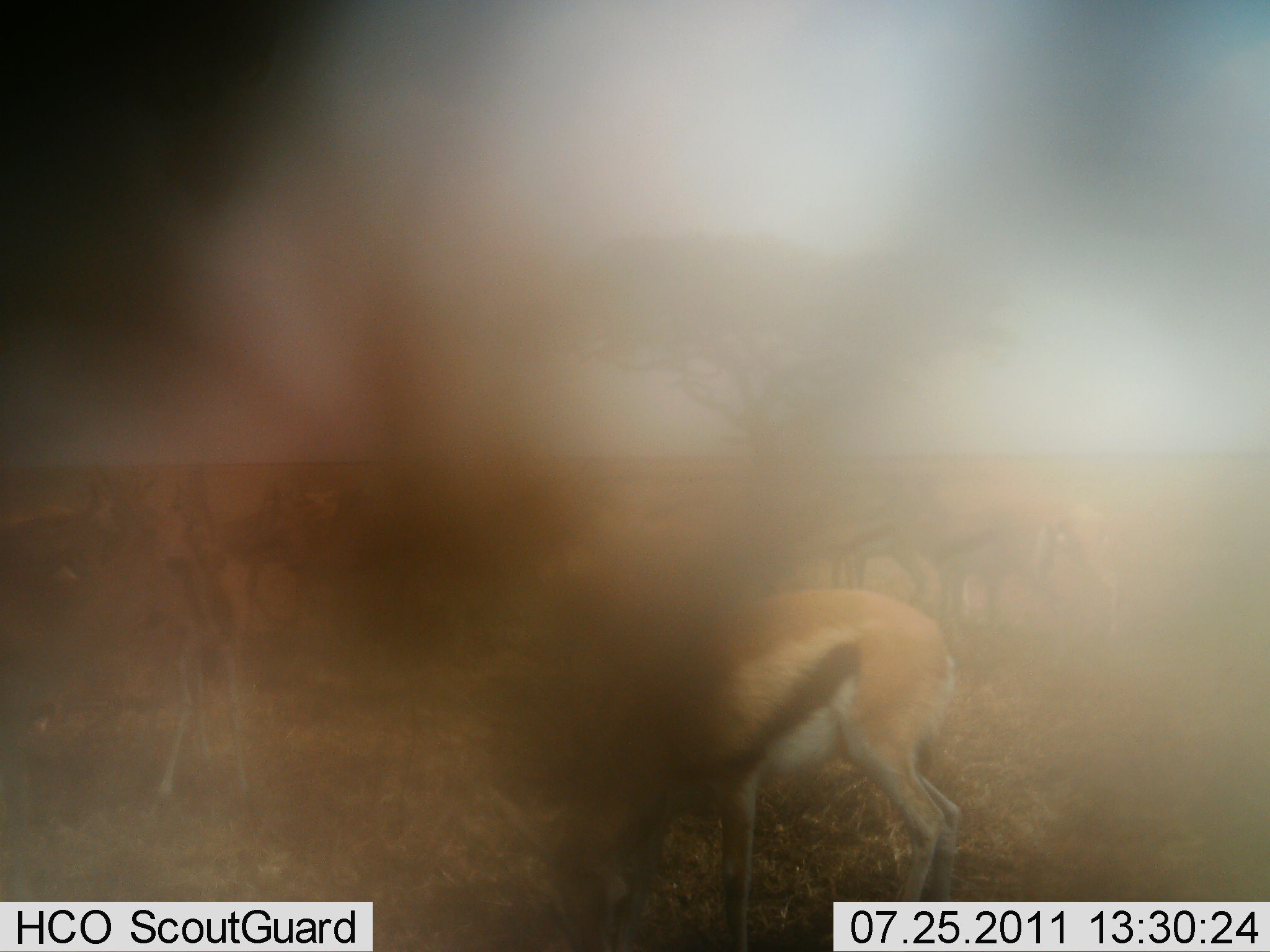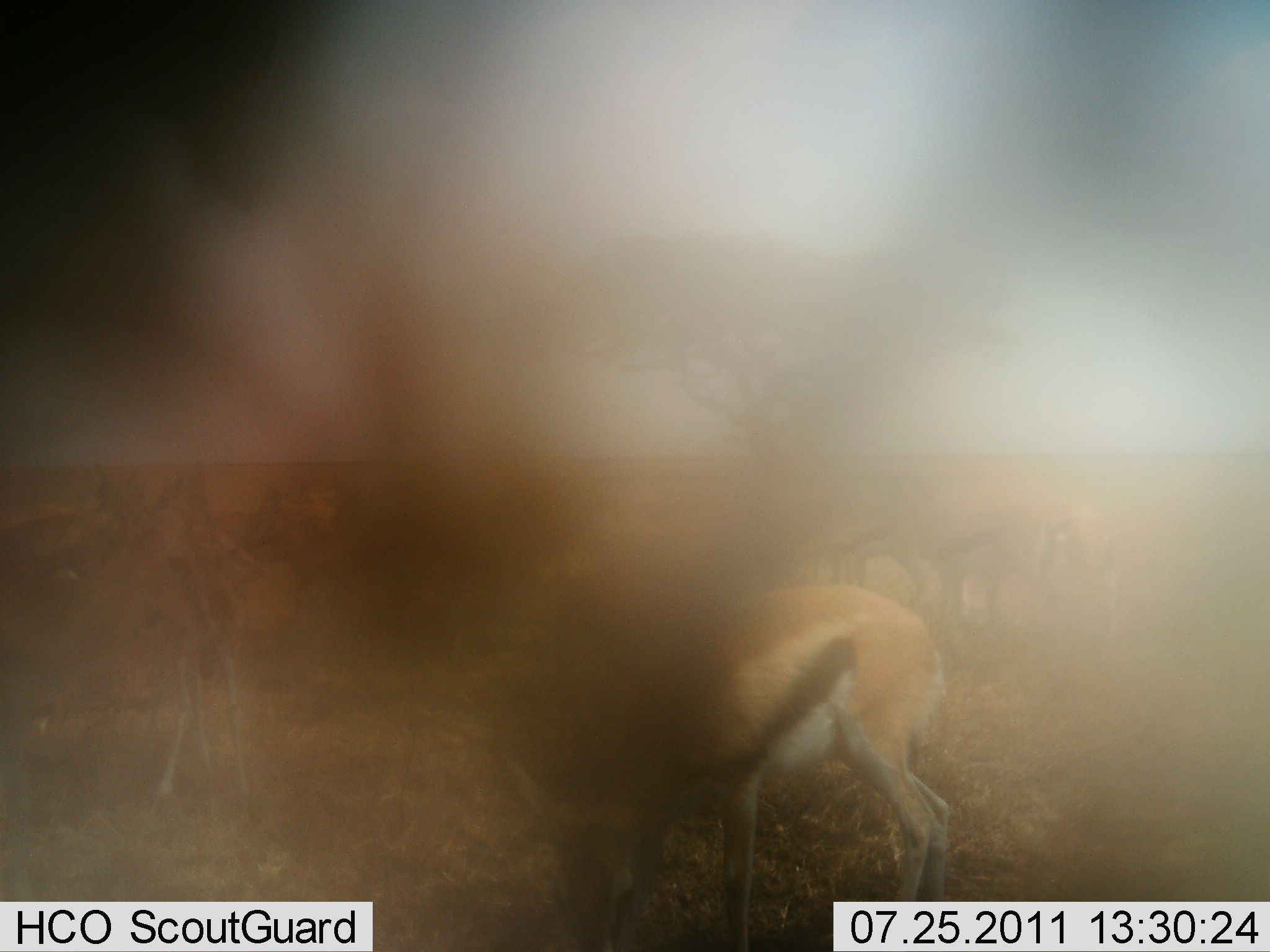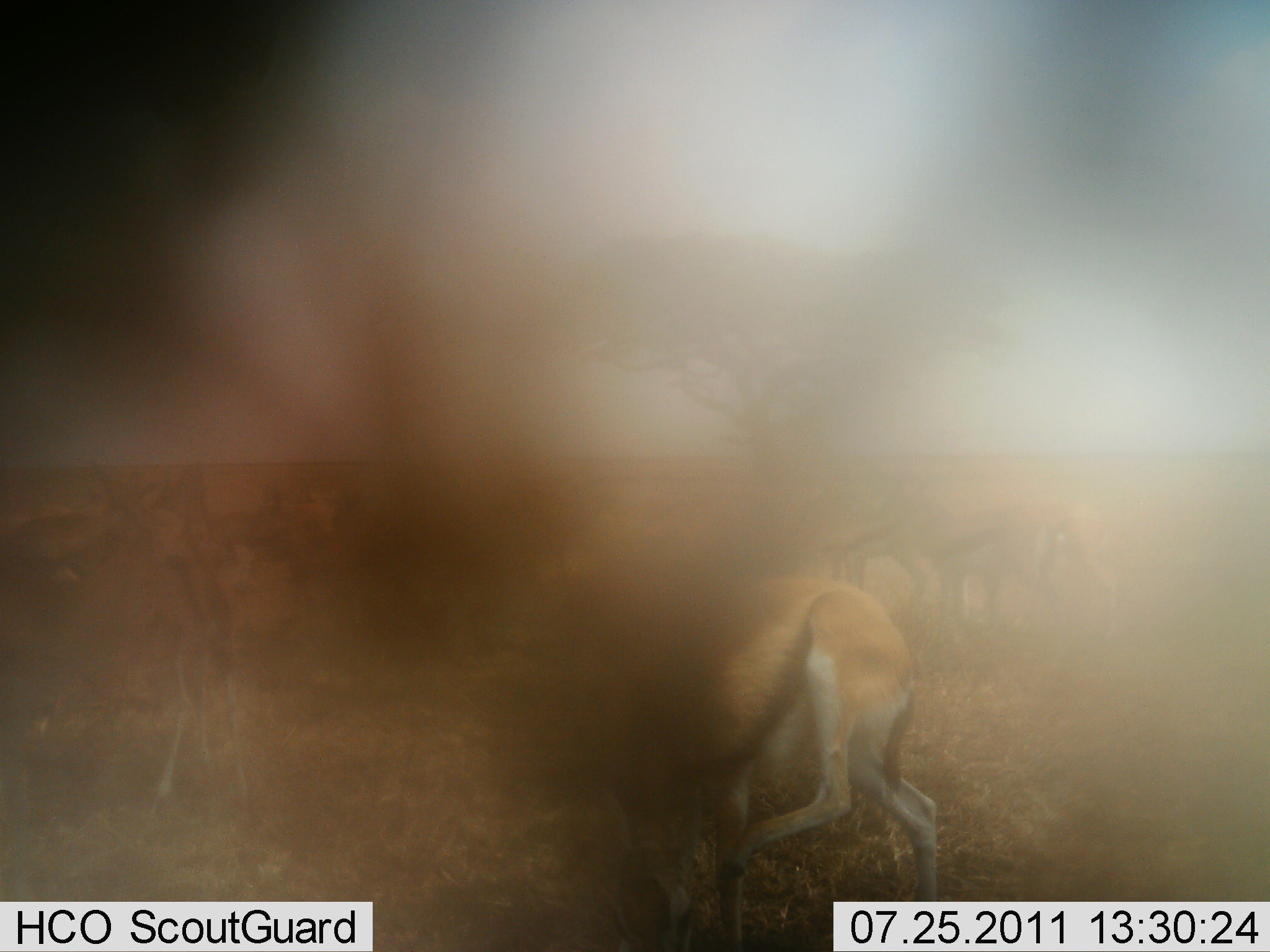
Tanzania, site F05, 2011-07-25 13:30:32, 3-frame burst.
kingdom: Animalia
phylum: Chordata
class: Mammalia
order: Artiodactyla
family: Bovidae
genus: Eudorcas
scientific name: Eudorcas thomsonii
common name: thomson's gazelle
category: gazellethomsons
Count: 6.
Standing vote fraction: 80%.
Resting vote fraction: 10%.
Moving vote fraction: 0%.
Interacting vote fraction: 0%.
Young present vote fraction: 0%.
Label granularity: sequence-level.